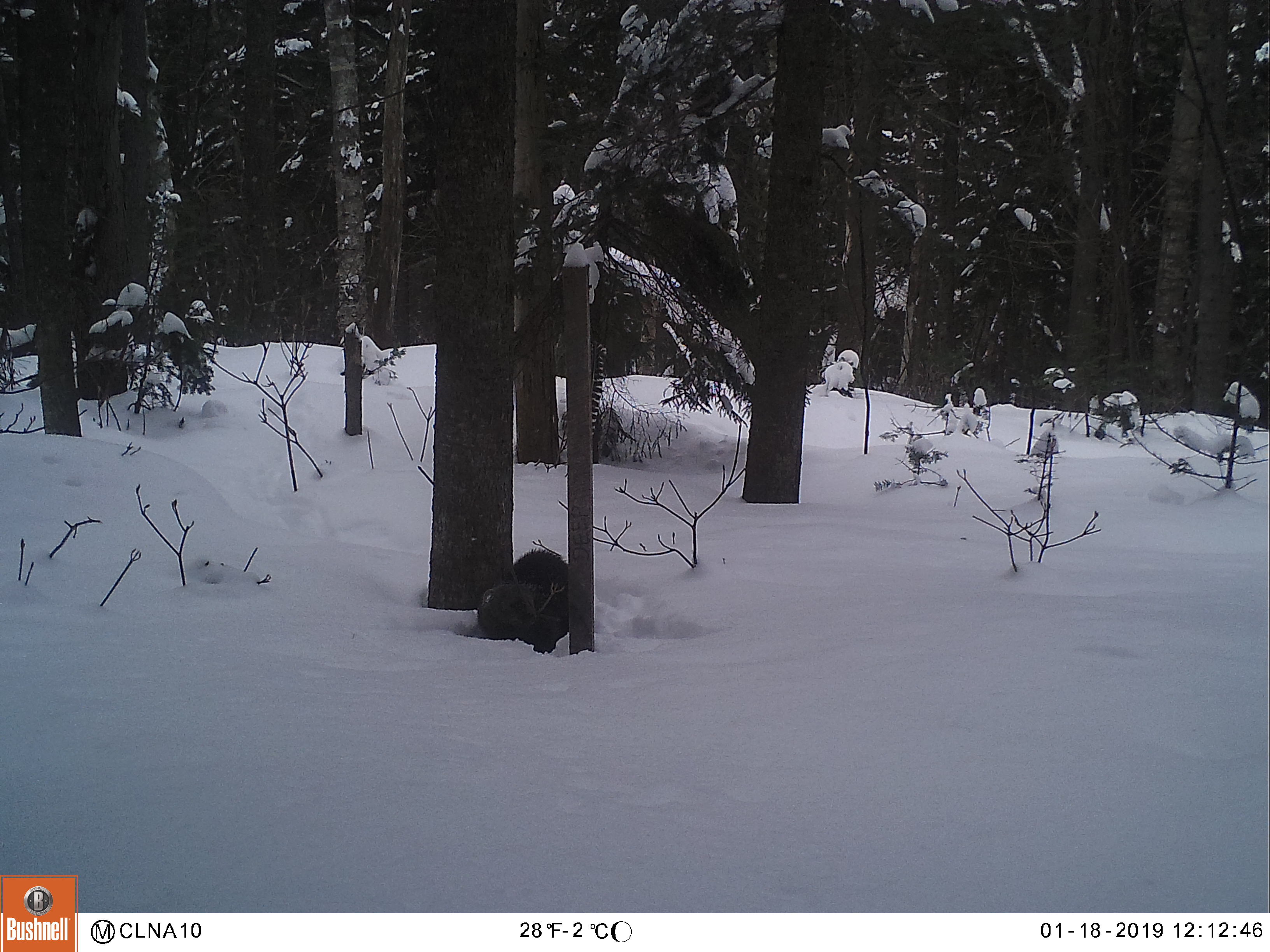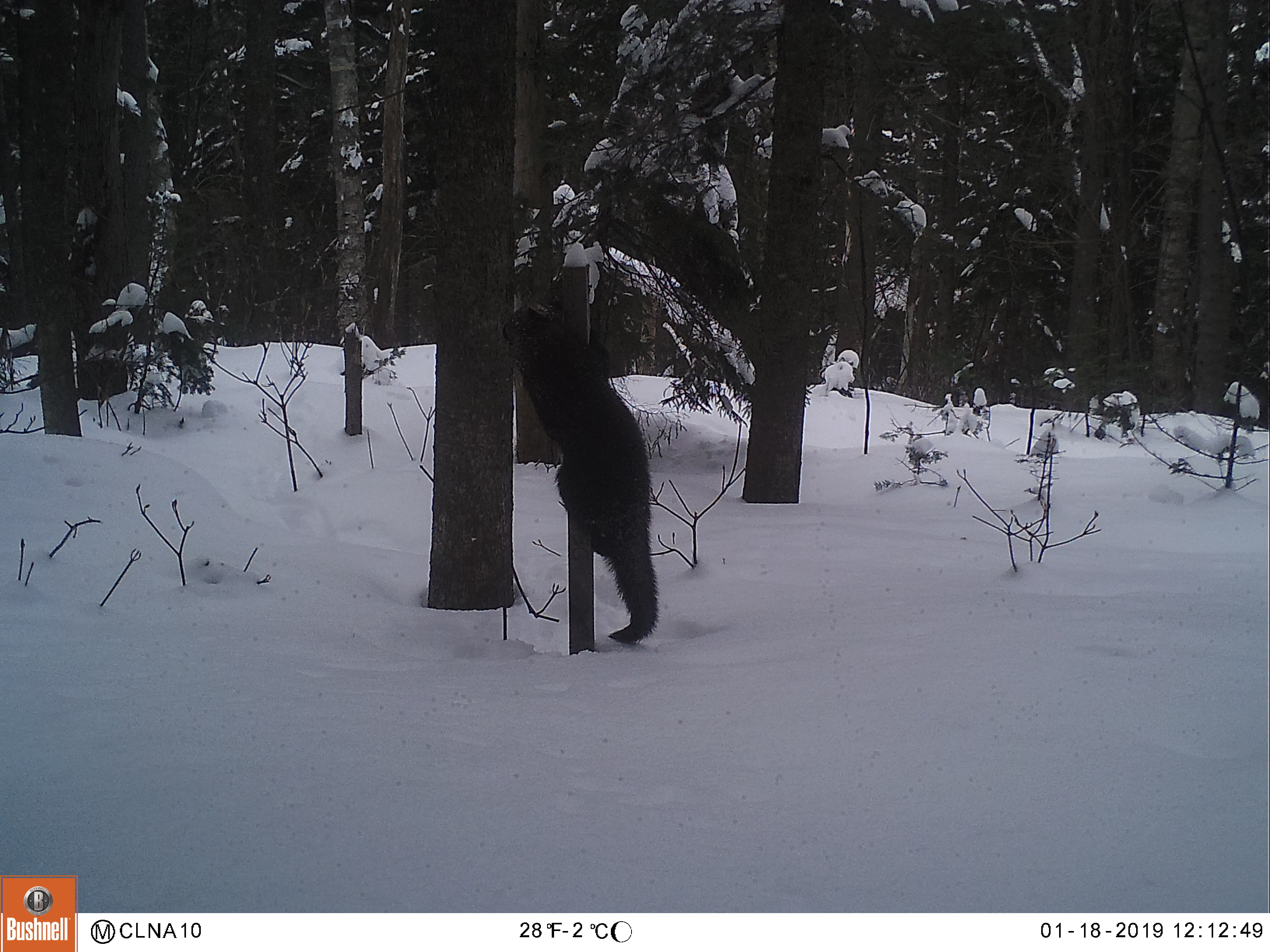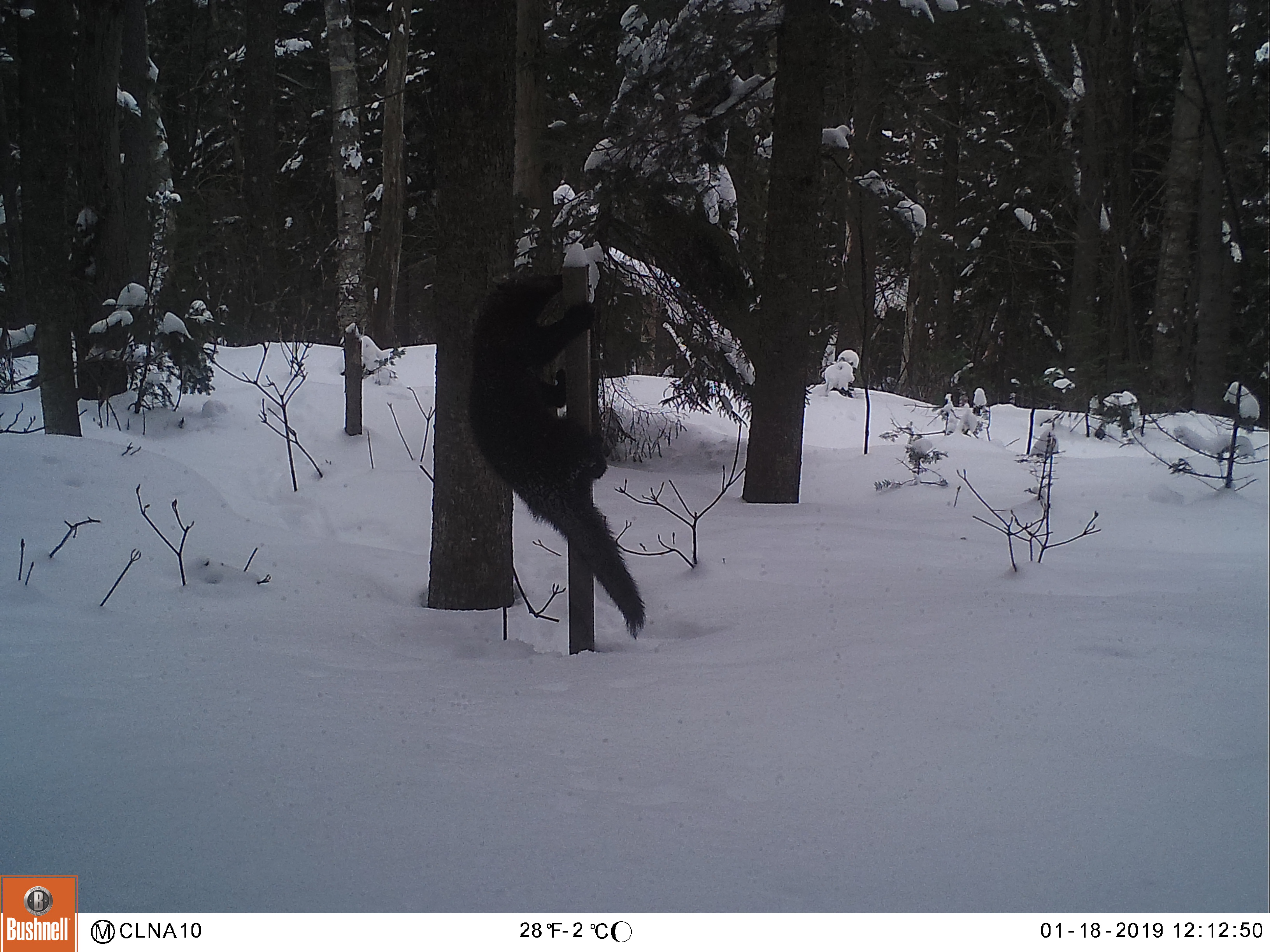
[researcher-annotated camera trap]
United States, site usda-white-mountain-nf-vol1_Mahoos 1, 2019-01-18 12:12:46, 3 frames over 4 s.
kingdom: Animalia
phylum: Chordata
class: Mammalia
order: Carnivora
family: Mustelidae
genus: Pekania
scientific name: Pekania pennanti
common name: fisher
Fisher (Pekania pennanti).